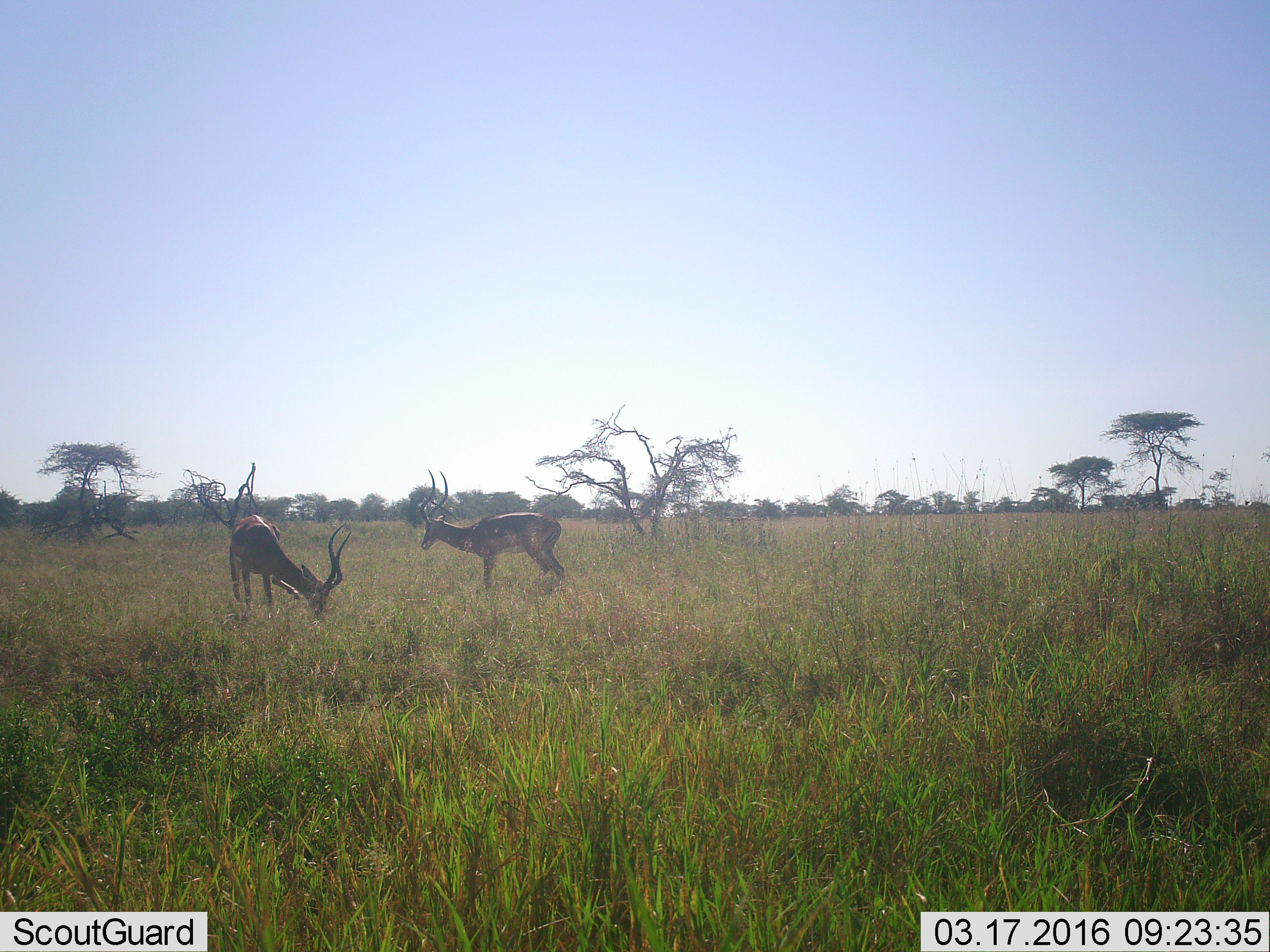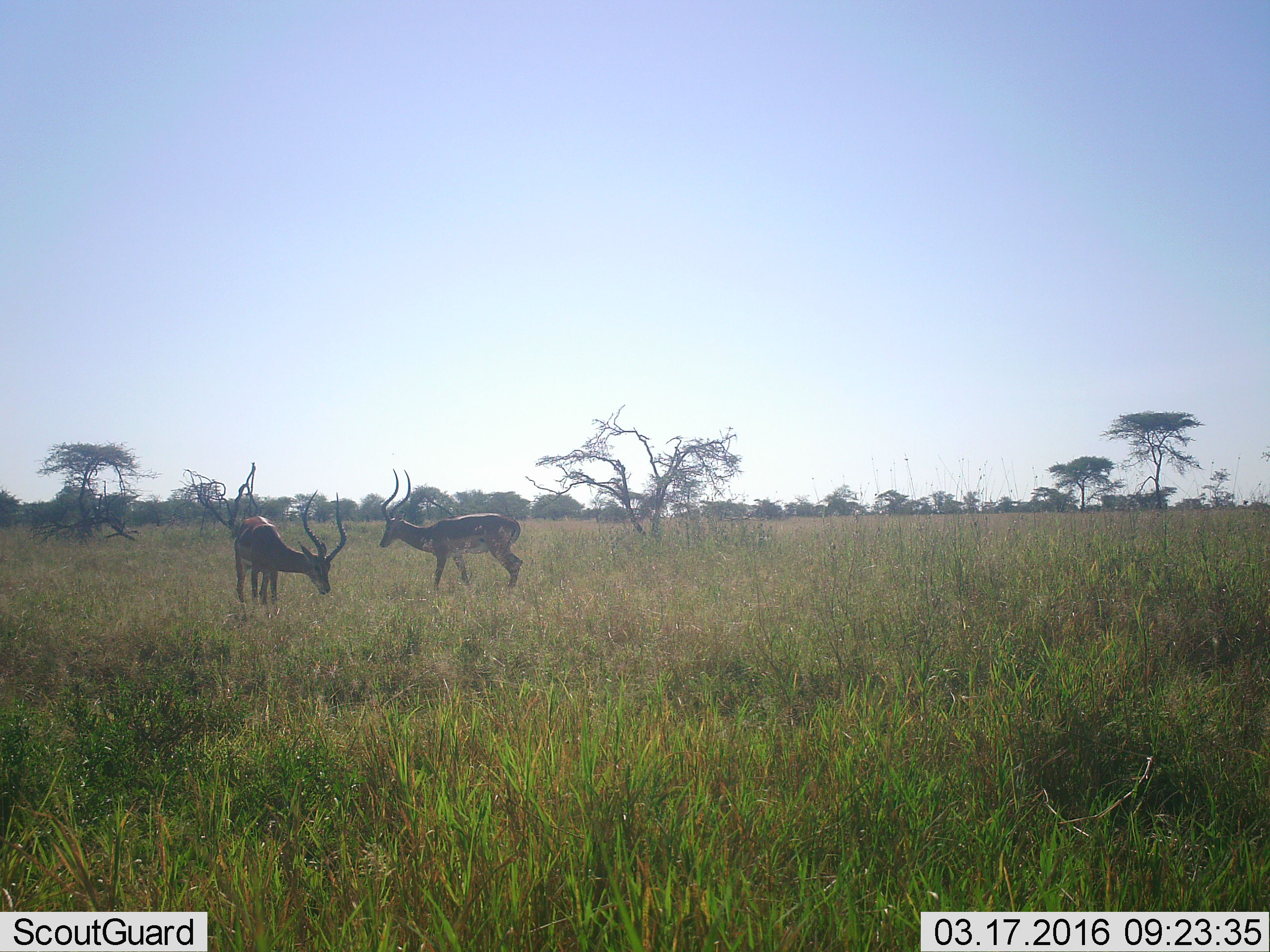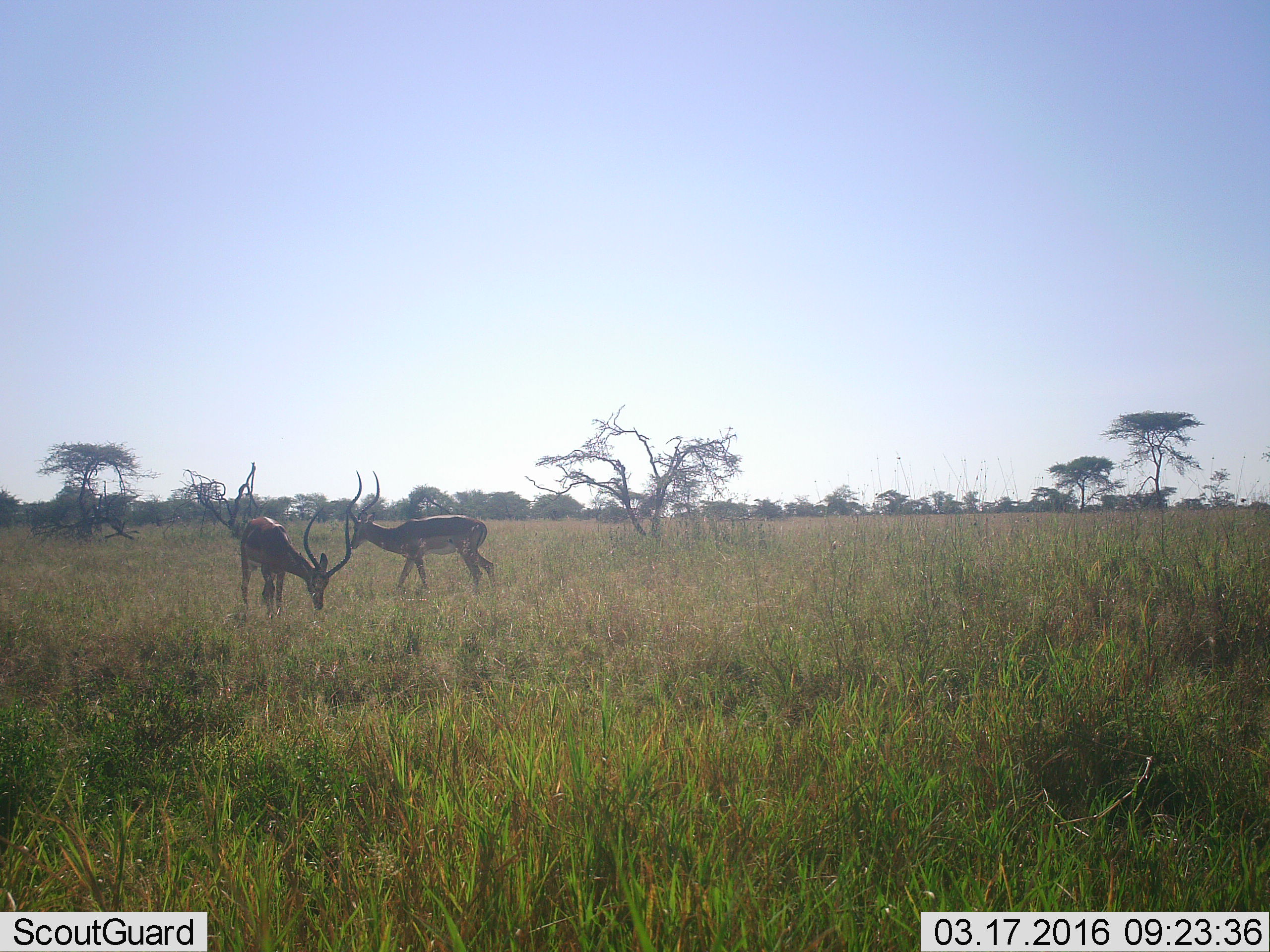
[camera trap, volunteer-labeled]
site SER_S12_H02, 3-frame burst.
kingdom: Animalia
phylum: Chordata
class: Mammalia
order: Artiodactyla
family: Bovidae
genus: Aepyceros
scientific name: Aepyceros melampus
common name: impala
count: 2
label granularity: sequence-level